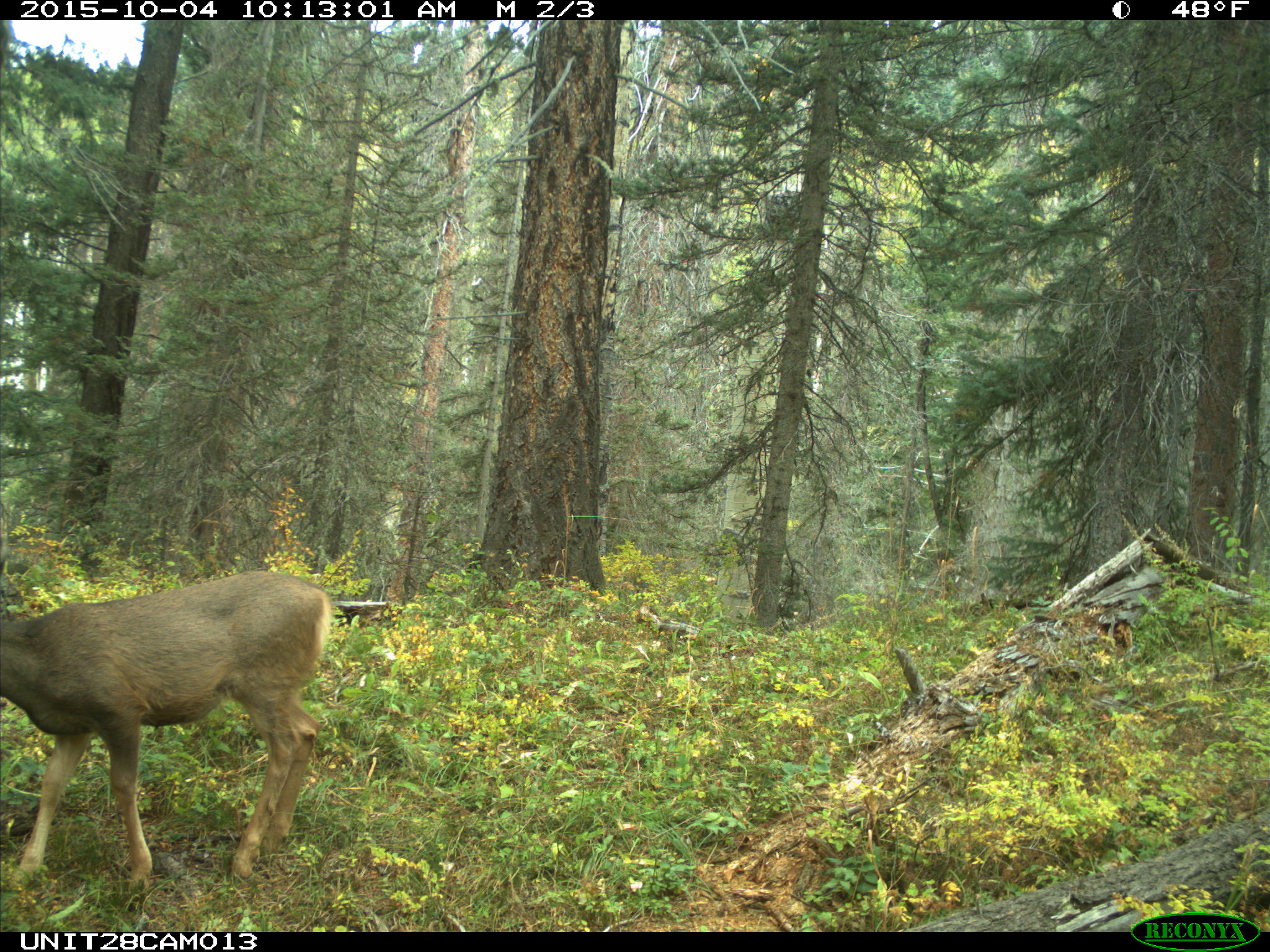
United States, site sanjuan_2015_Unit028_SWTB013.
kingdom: Animalia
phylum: Chordata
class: Mammalia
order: Artiodactyla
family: Cervidae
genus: Odocoileus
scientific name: Odocoileus hemionus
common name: mule deer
Odocoileus hemionus (mule deer).